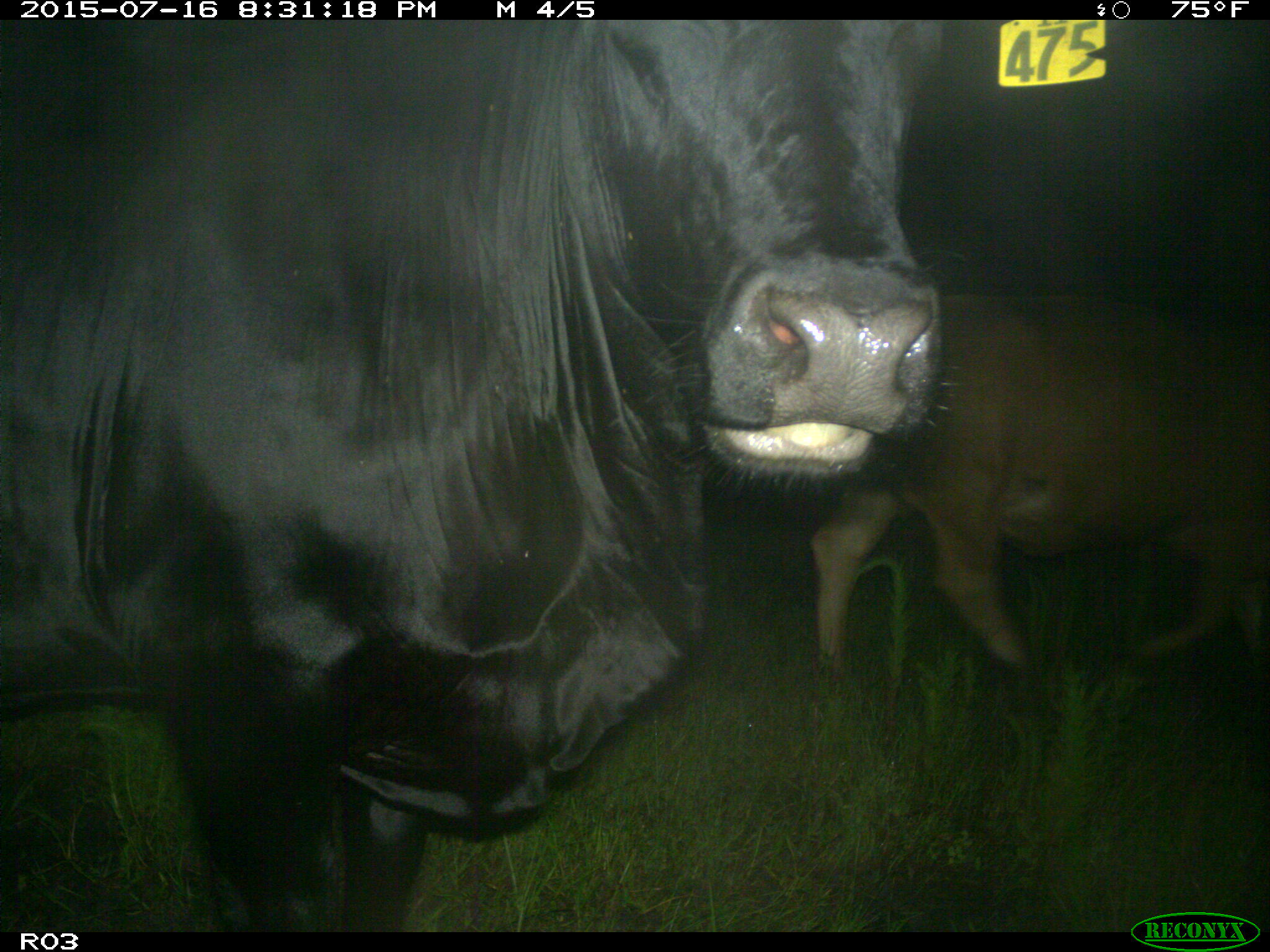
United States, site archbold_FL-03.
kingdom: Animalia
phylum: Chordata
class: Mammalia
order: Artiodactyla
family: Bovidae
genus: Bos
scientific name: Bos taurus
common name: domestic cow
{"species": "Bos taurus (domestic cow)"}